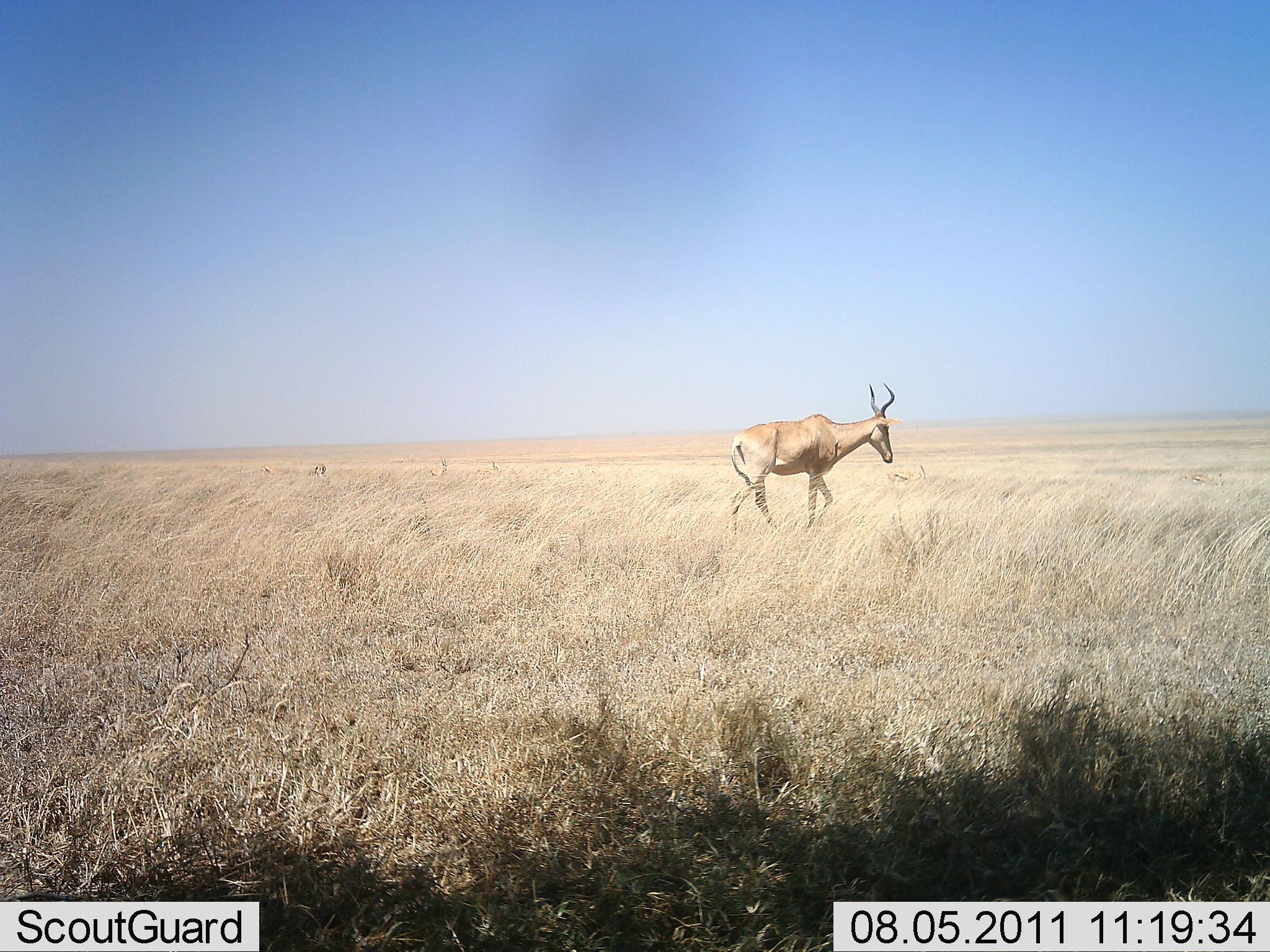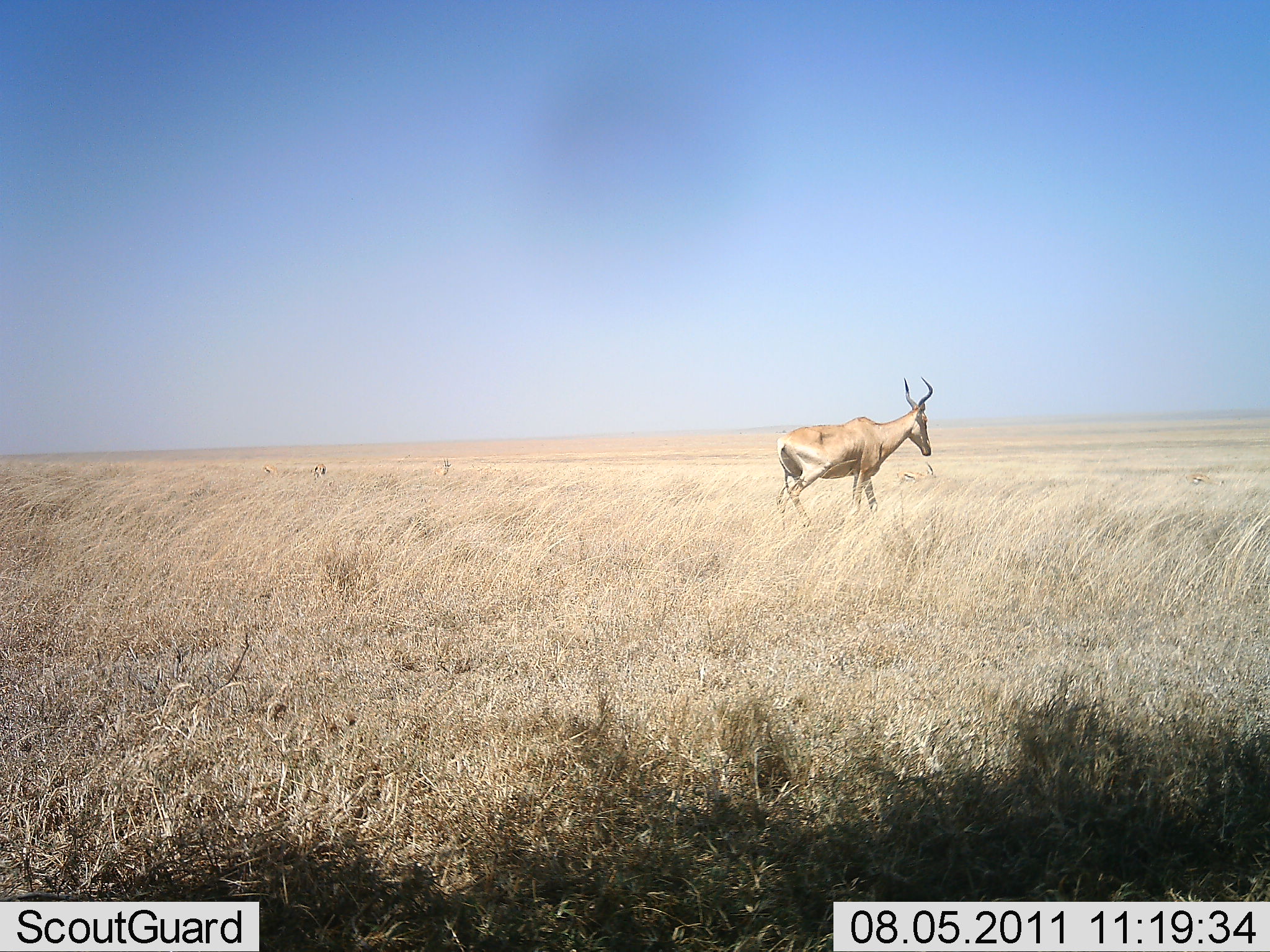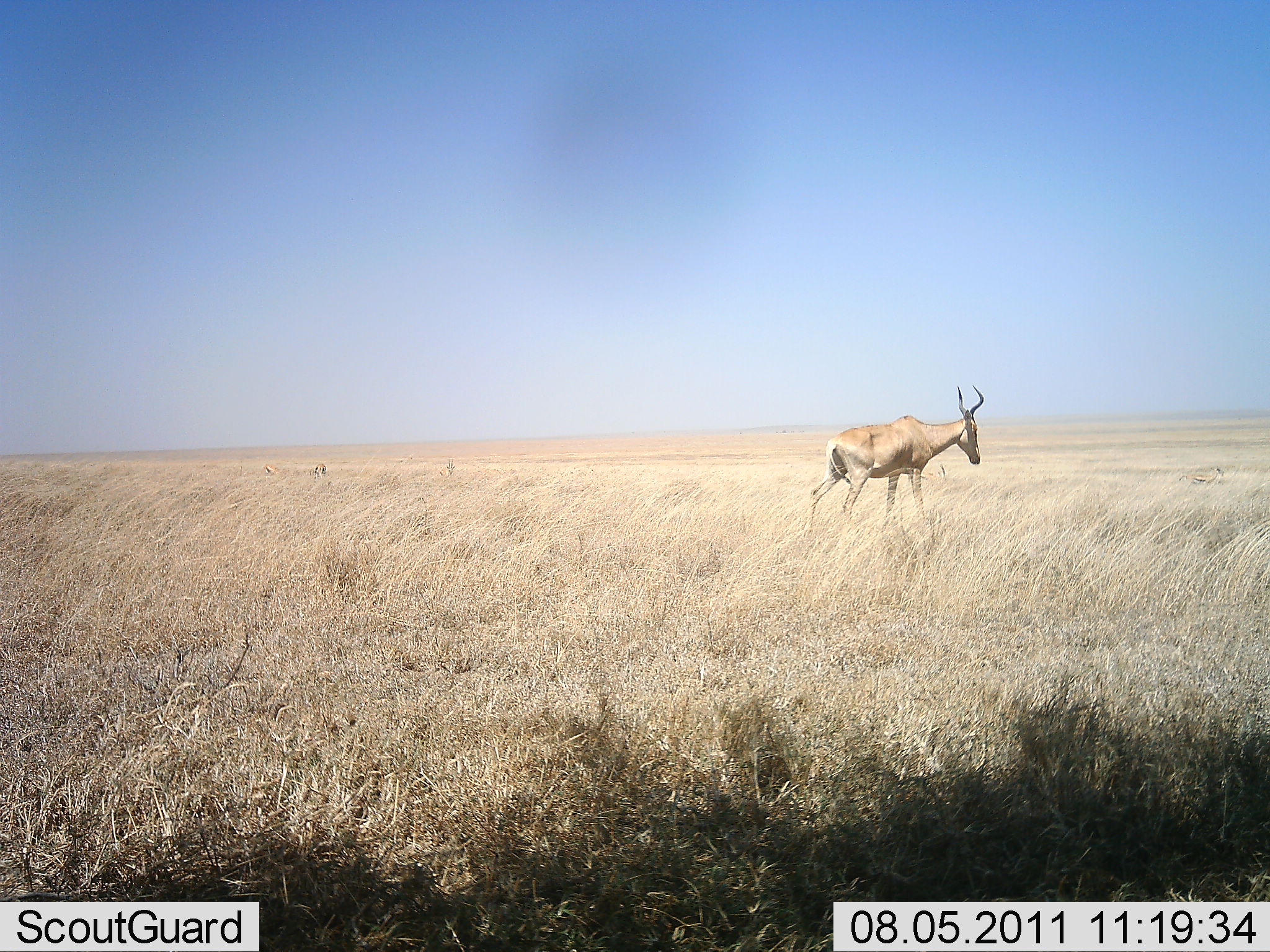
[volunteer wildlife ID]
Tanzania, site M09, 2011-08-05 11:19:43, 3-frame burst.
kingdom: Animalia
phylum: Chordata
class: Mammalia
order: Artiodactyla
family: Bovidae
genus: Alcelaphus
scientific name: Alcelaphus buselaphus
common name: hartebeest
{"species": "hartebeest (Alcelaphus buselaphus)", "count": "1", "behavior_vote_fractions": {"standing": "21%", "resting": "7%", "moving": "86%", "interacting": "0%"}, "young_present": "0%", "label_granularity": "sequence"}